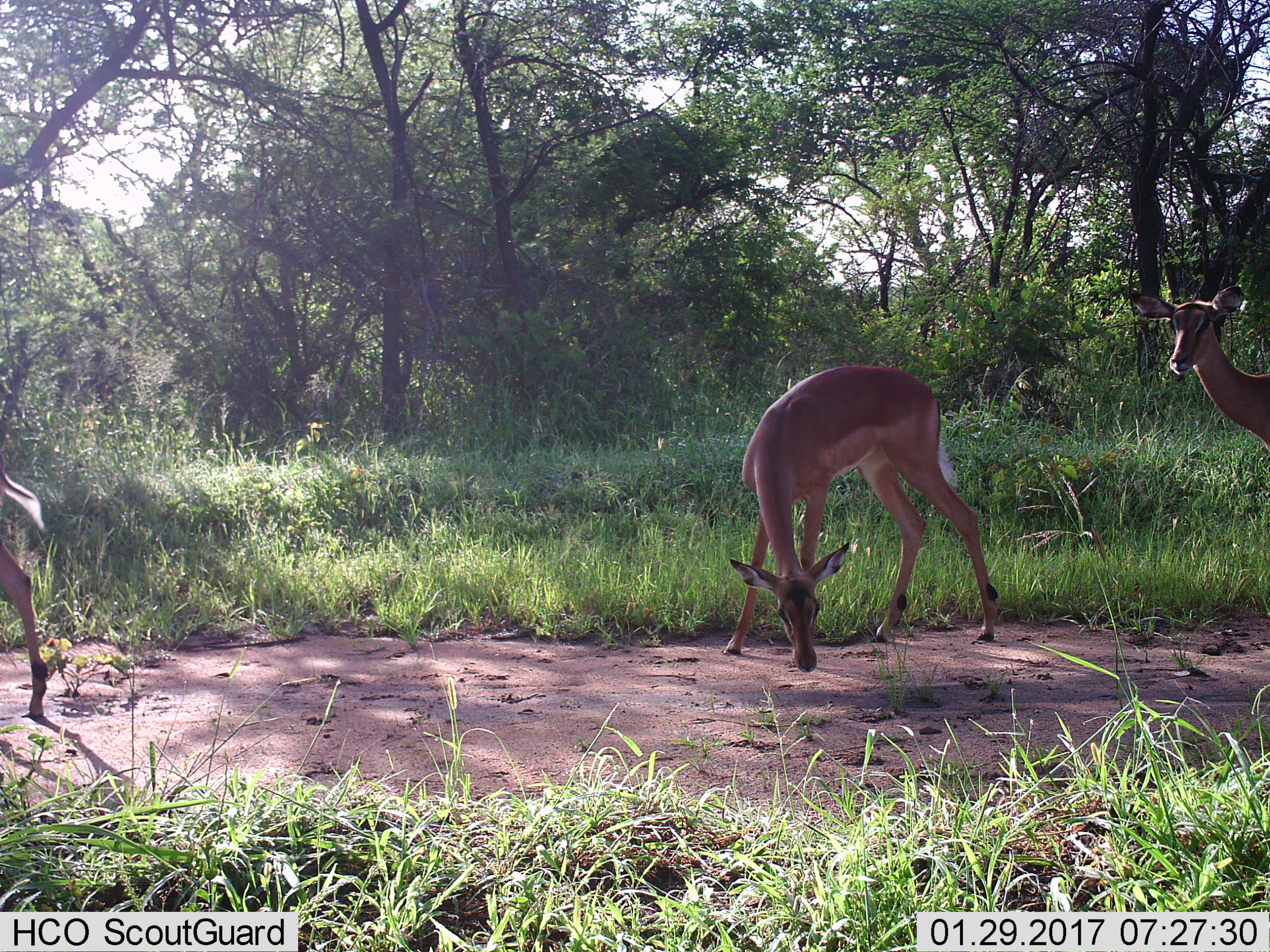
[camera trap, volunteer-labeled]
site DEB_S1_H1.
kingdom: Animalia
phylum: Chordata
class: Mammalia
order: Artiodactyla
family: Bovidae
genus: Aepyceros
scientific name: Aepyceros melampus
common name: impala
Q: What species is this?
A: Impala (Aepyceros melampus).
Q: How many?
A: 3.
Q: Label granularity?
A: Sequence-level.